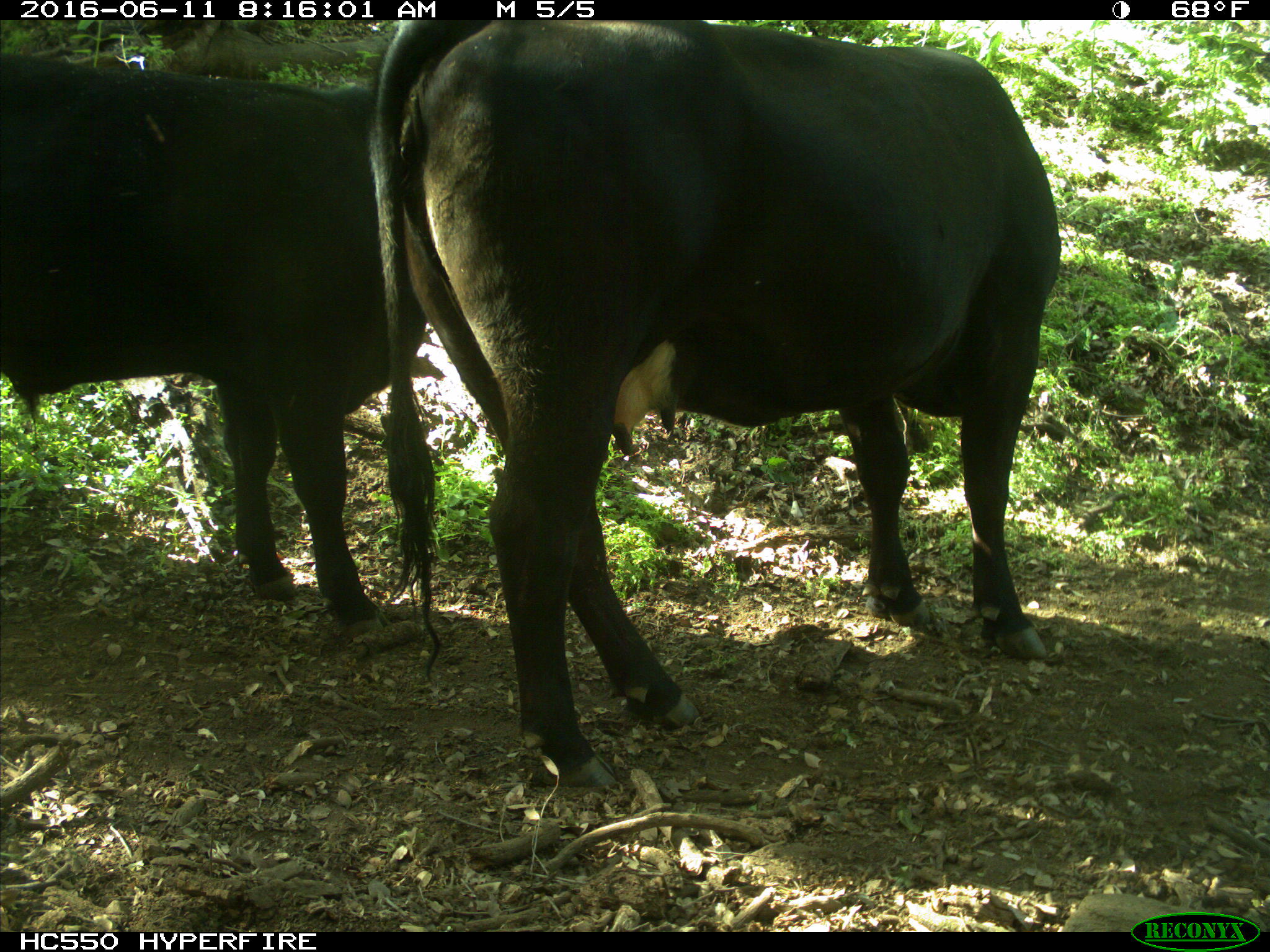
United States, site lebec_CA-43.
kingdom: Animalia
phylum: Chordata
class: Mammalia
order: Artiodactyla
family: Bovidae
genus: Bos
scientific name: Bos taurus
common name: domestic cow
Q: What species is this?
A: Bos taurus (domestic cow).